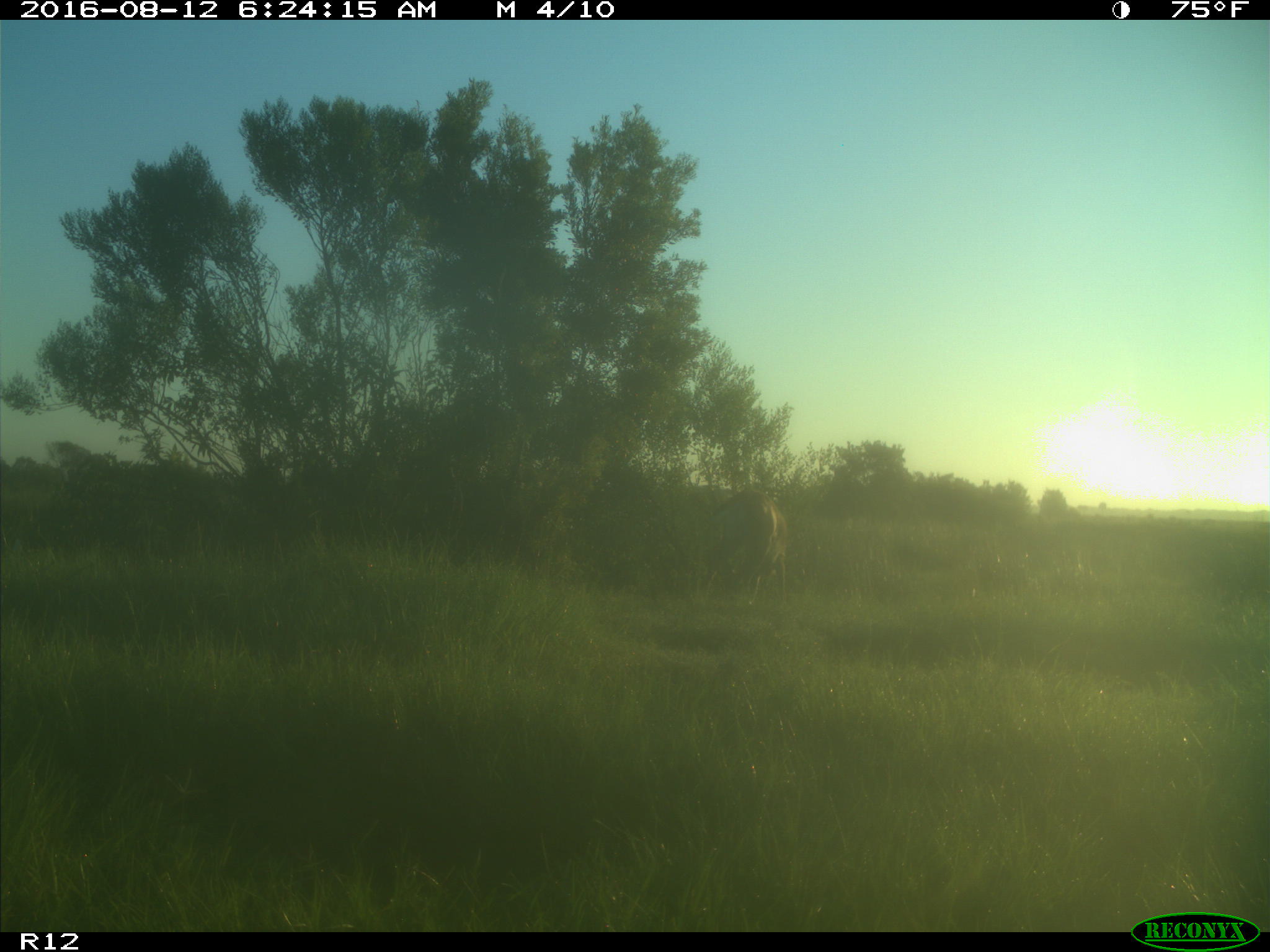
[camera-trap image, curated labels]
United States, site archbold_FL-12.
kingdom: Animalia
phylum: Chordata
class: Mammalia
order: Artiodactyla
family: Cervidae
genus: Odocoileus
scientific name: Odocoileus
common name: deer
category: unidentified deer